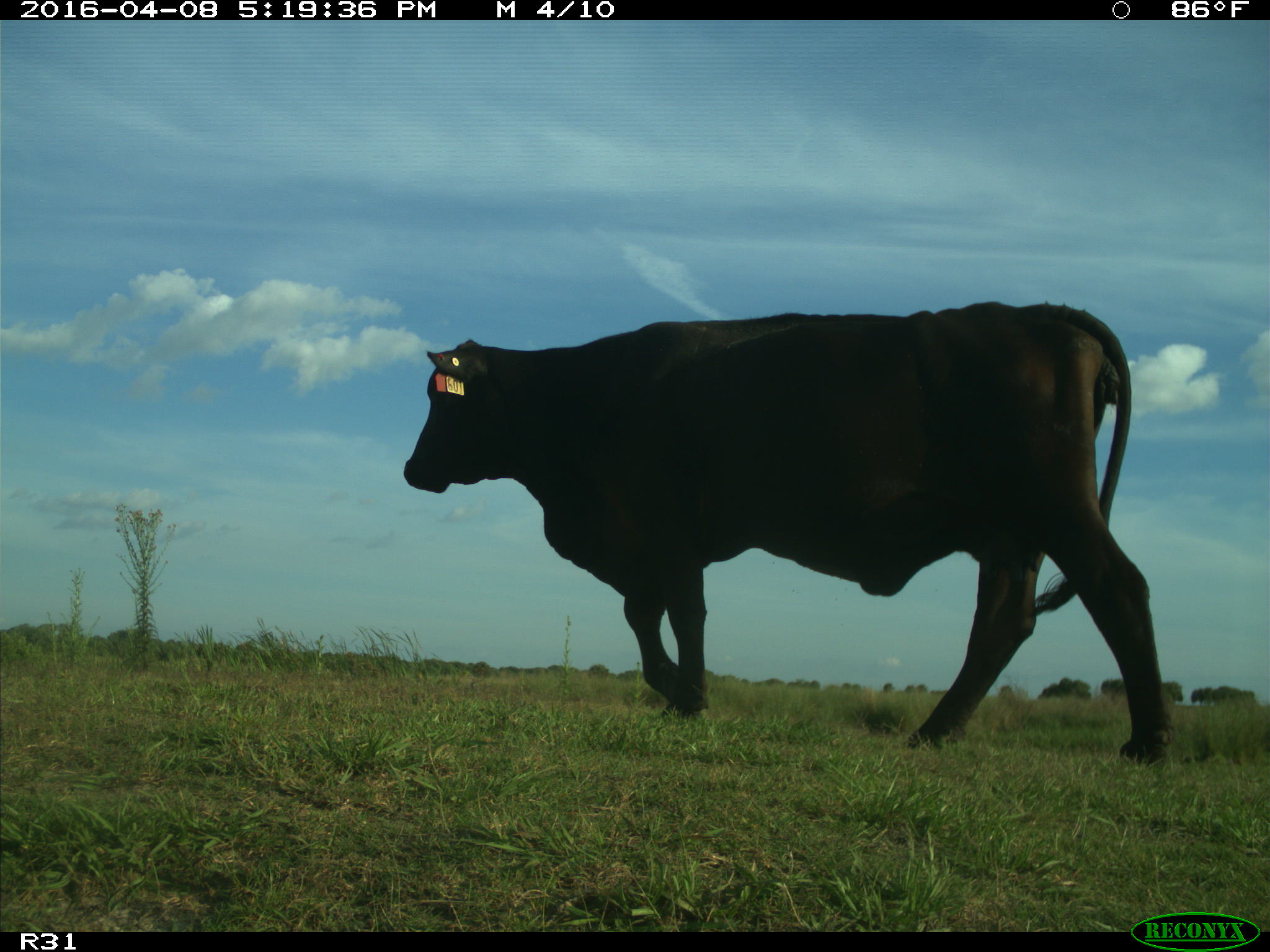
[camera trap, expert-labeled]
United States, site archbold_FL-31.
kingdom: Animalia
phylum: Chordata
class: Mammalia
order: Artiodactyla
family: Bovidae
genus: Bos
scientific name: Bos taurus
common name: domestic cow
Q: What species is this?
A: Bos taurus (domestic cow).